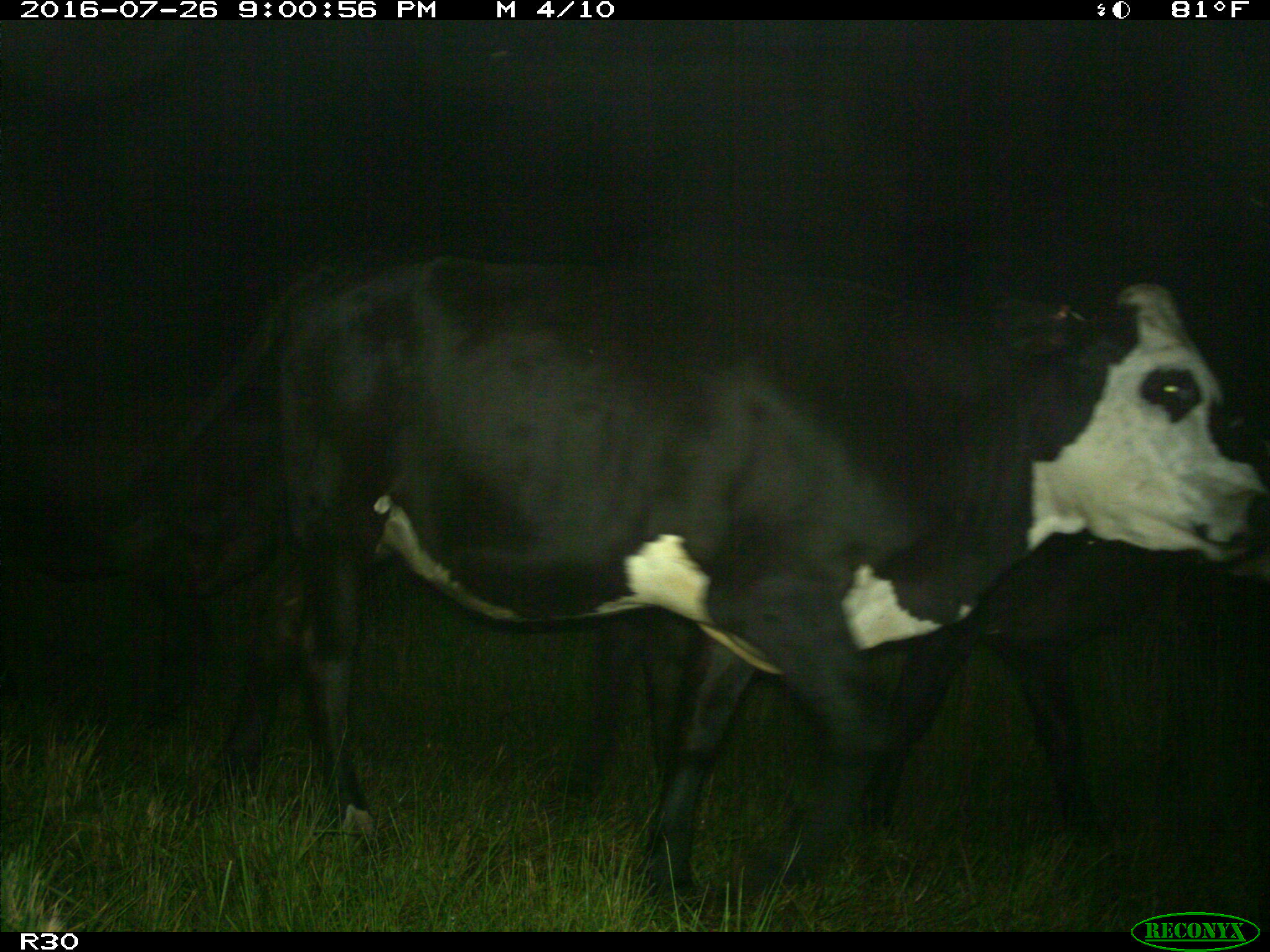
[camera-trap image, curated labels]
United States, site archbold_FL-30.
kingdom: Animalia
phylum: Chordata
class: Mammalia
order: Artiodactyla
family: Bovidae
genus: Bos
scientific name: Bos taurus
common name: domestic cow